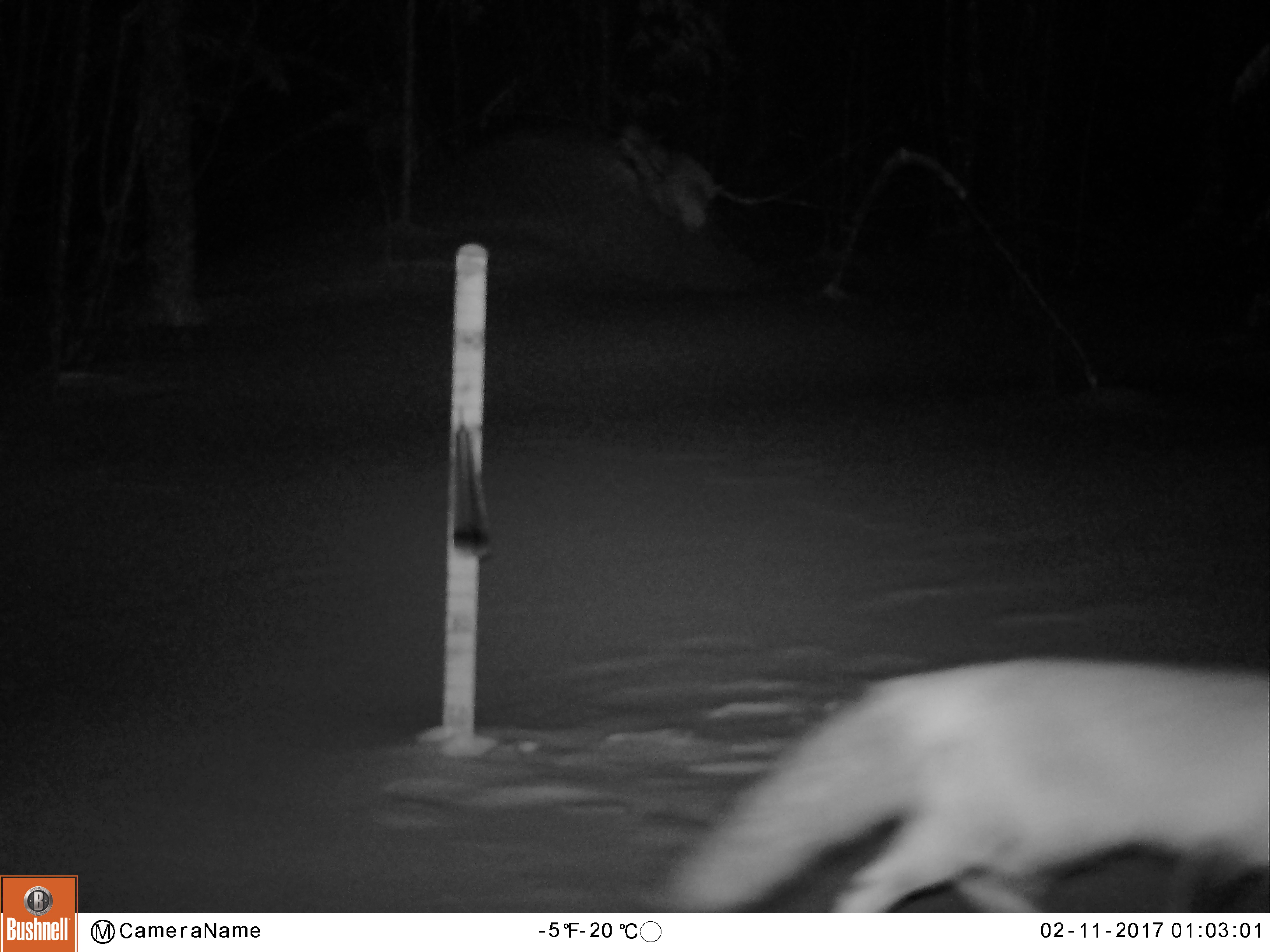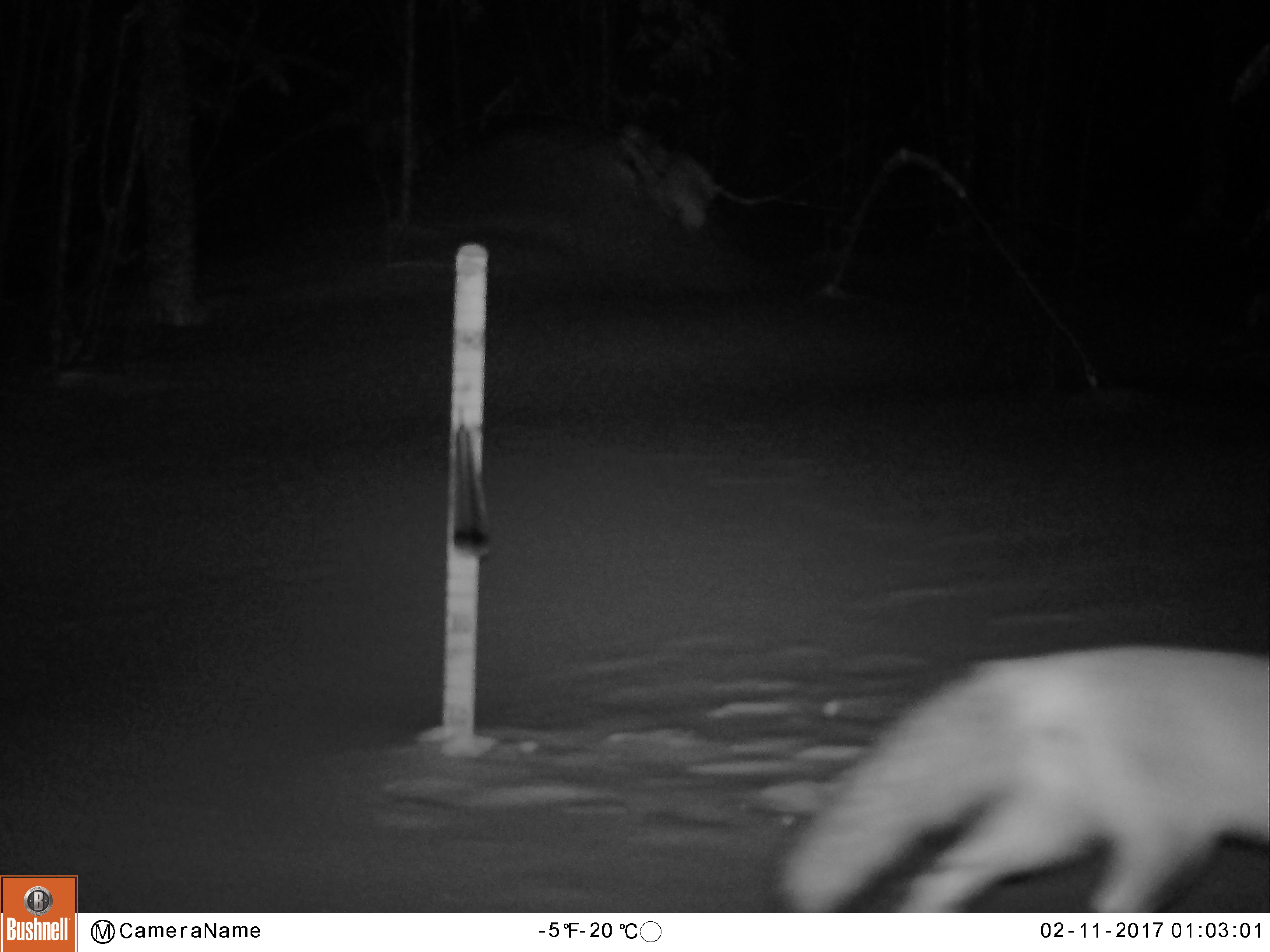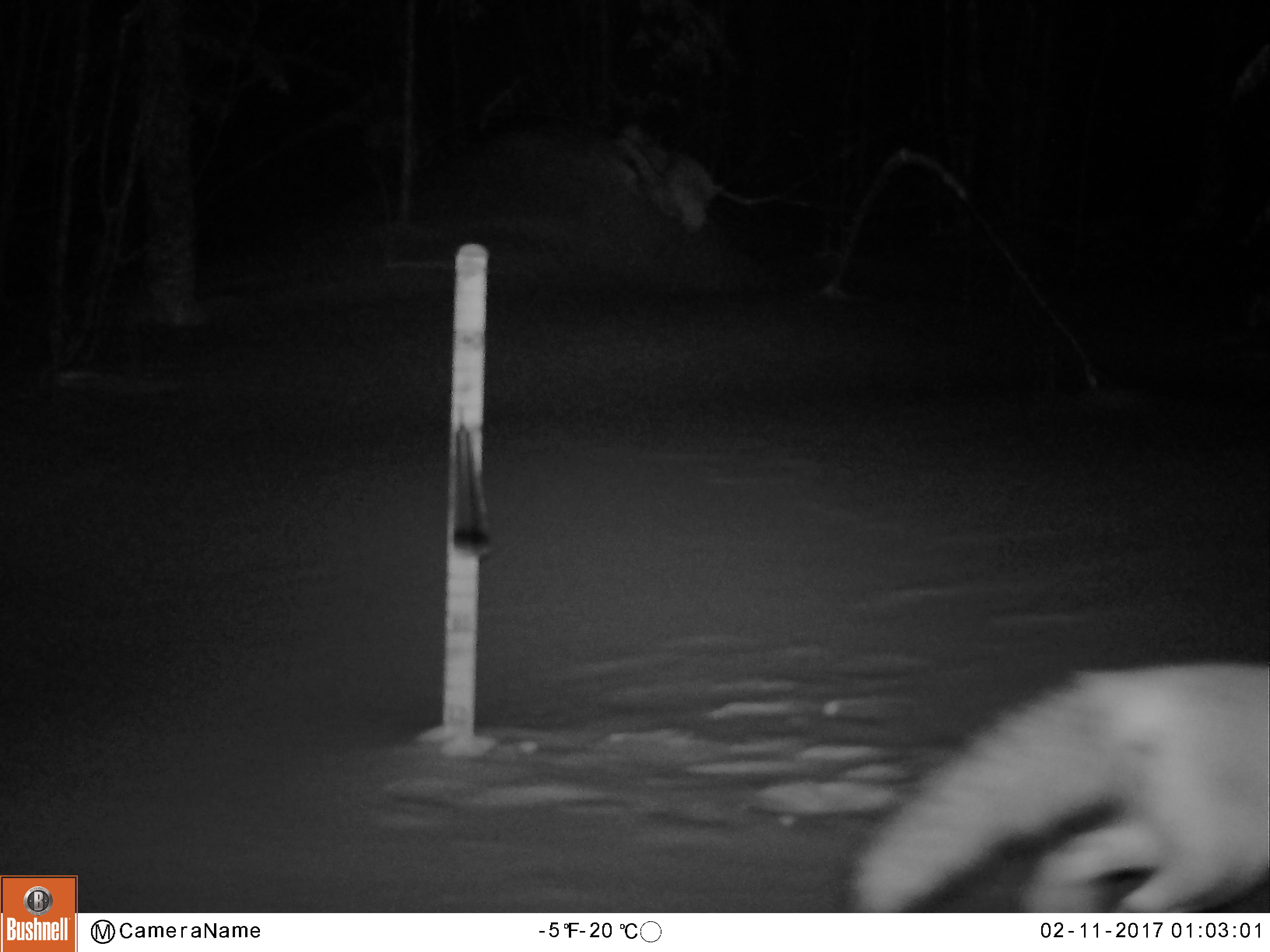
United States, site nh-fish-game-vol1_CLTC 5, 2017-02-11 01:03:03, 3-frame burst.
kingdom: Animalia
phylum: Chordata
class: Mammalia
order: Carnivora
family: Canidae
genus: Vulpes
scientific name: Vulpes vulpes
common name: red fox